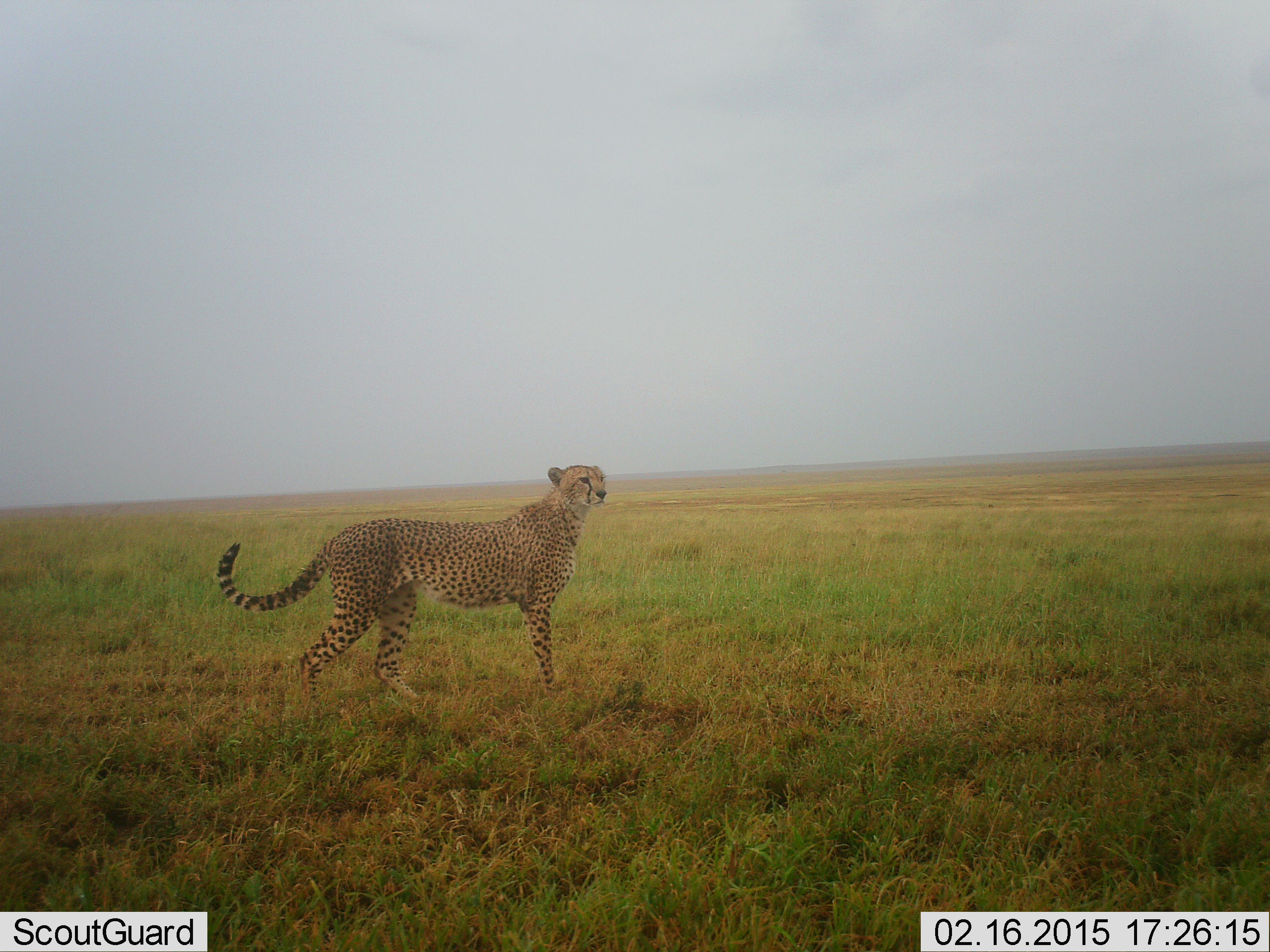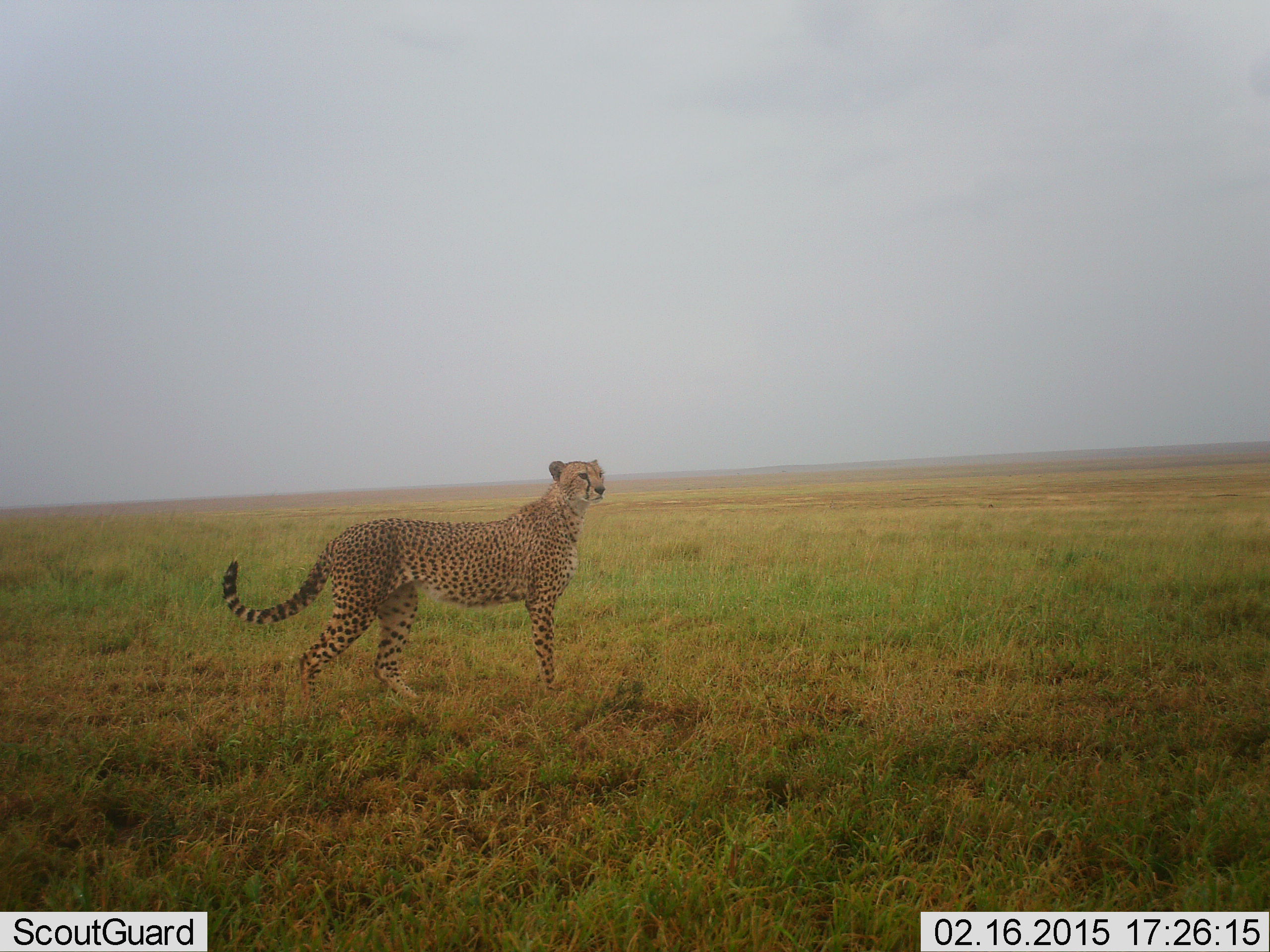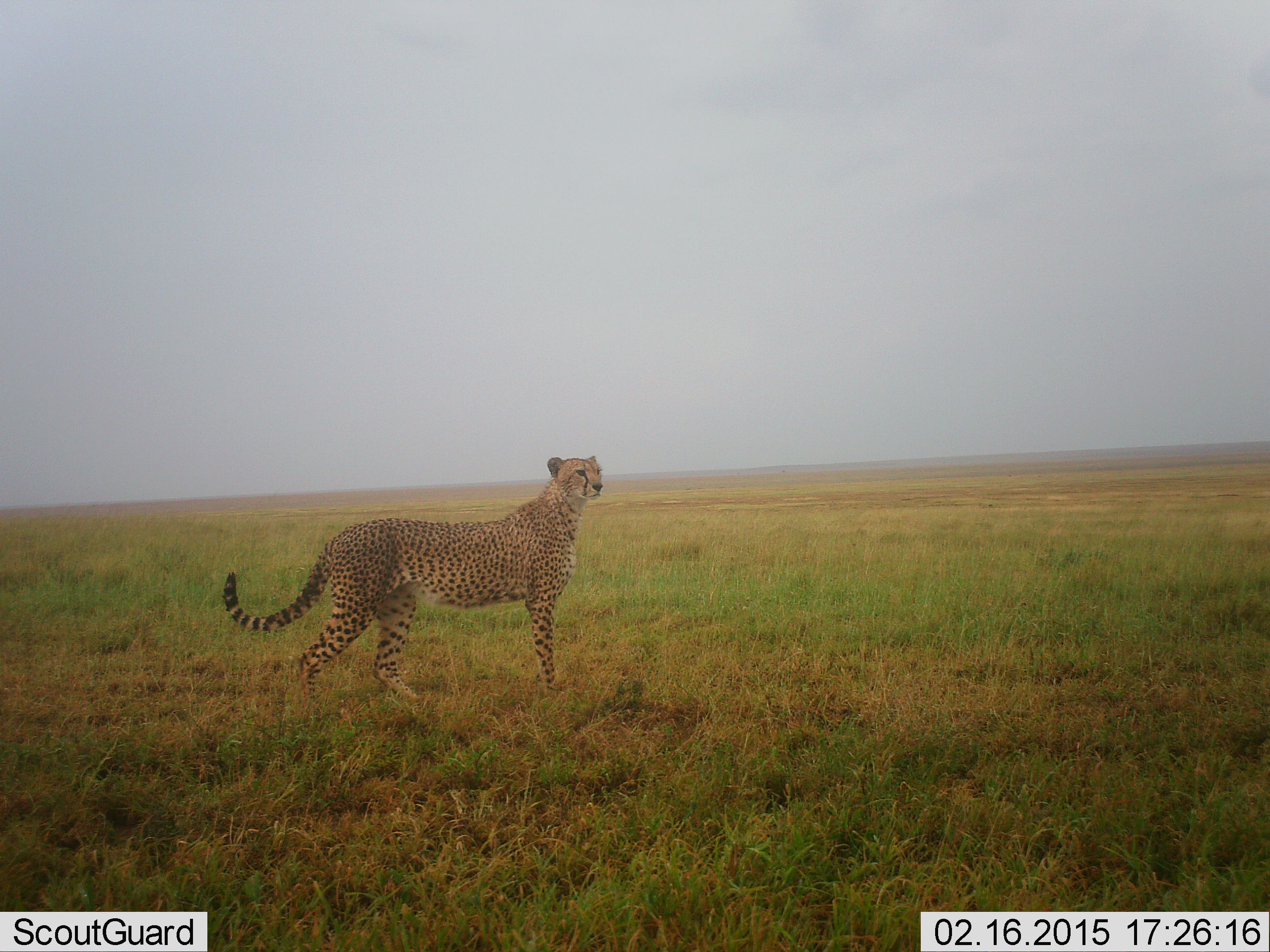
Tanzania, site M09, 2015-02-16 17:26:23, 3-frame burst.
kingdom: Animalia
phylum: Chordata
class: Mammalia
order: Carnivora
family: Felidae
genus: Acinonyx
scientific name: Acinonyx jubatus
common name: cheetah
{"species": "cheetah (Acinonyx jubatus)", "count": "1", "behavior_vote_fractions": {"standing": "100%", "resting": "0%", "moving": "0%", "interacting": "0%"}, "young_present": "0%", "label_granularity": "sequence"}